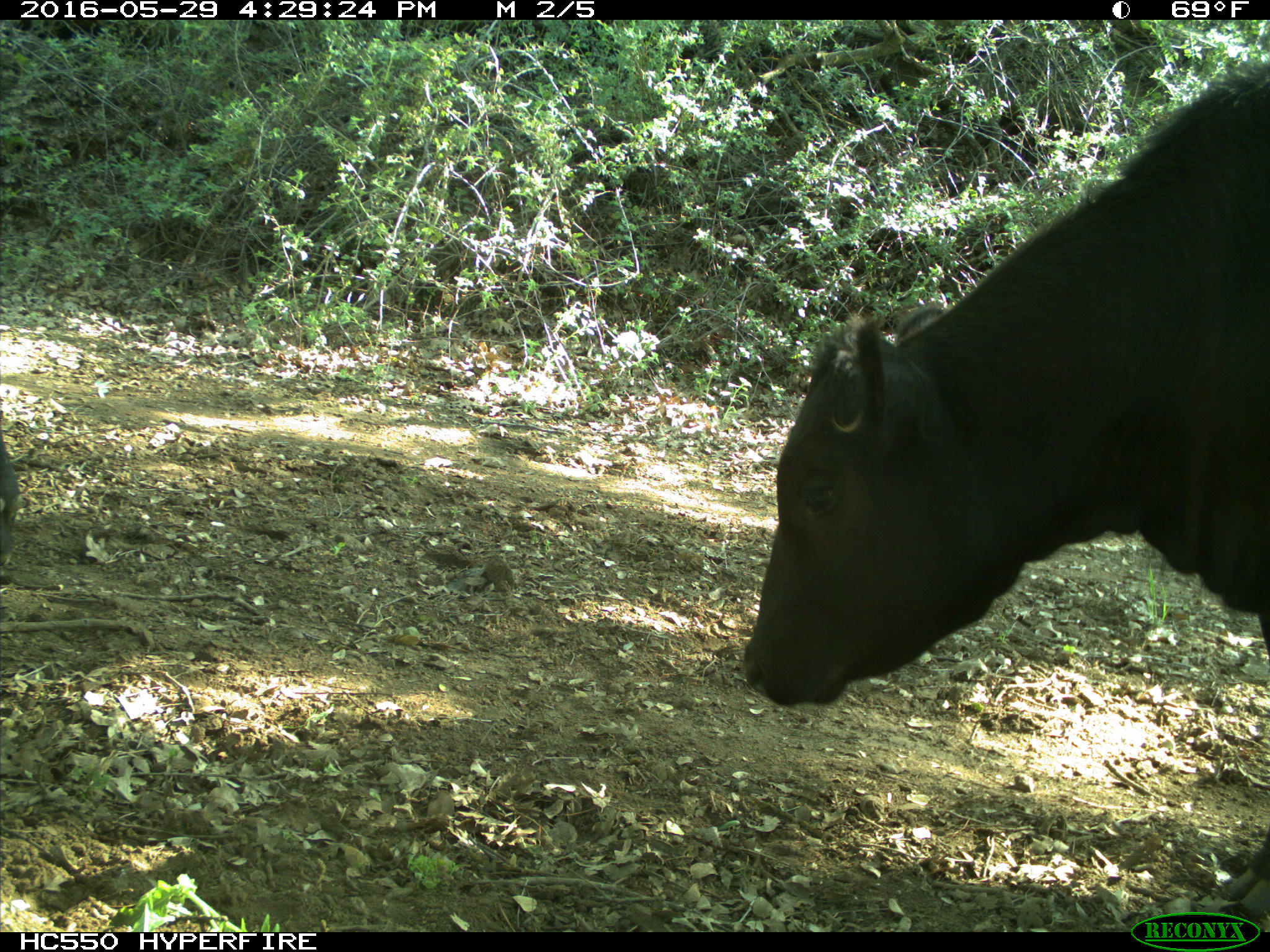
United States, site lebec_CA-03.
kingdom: Animalia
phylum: Chordata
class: Mammalia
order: Artiodactyla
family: Bovidae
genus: Bos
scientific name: Bos taurus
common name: domestic cow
Bos taurus (domestic cow).